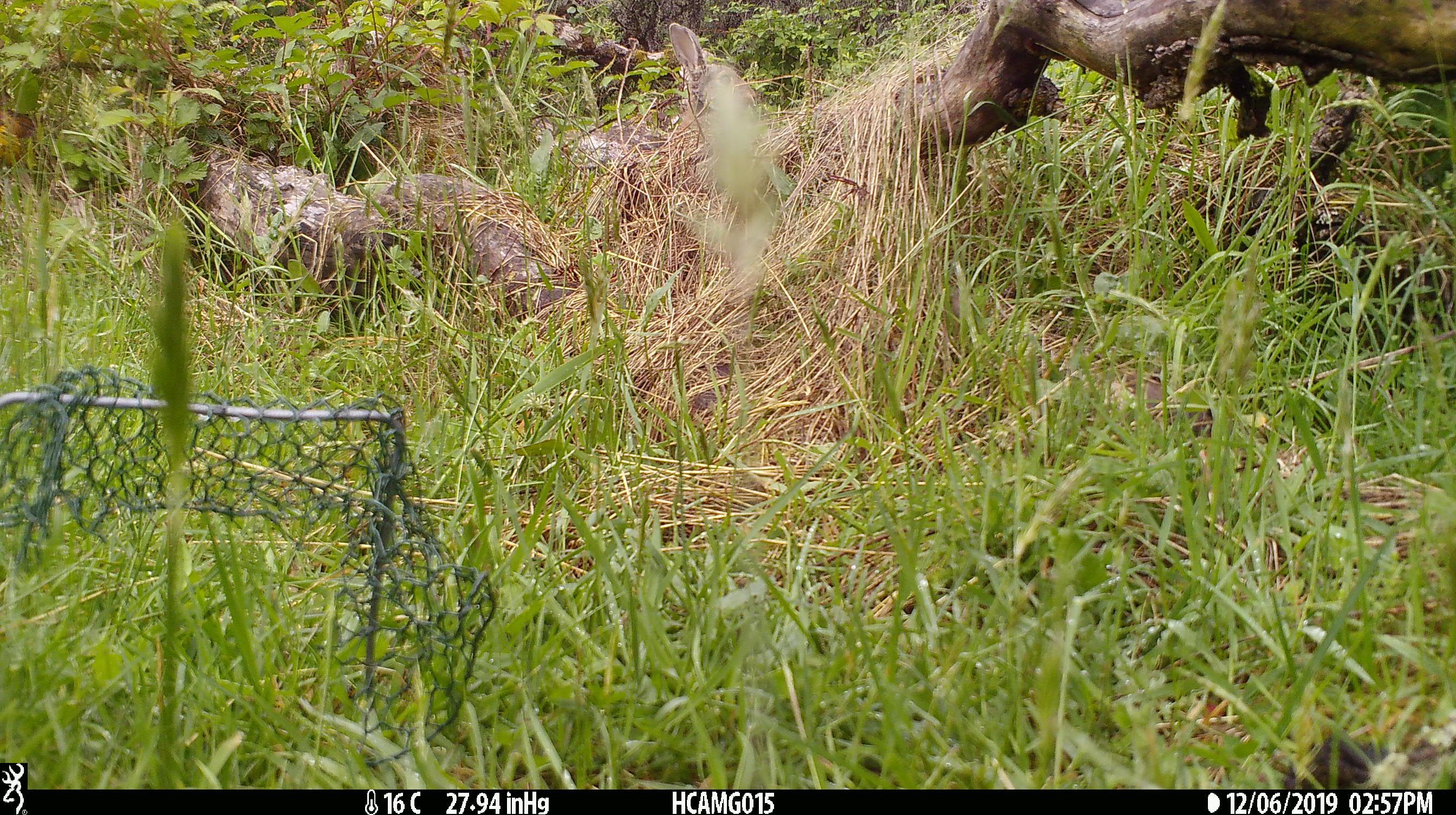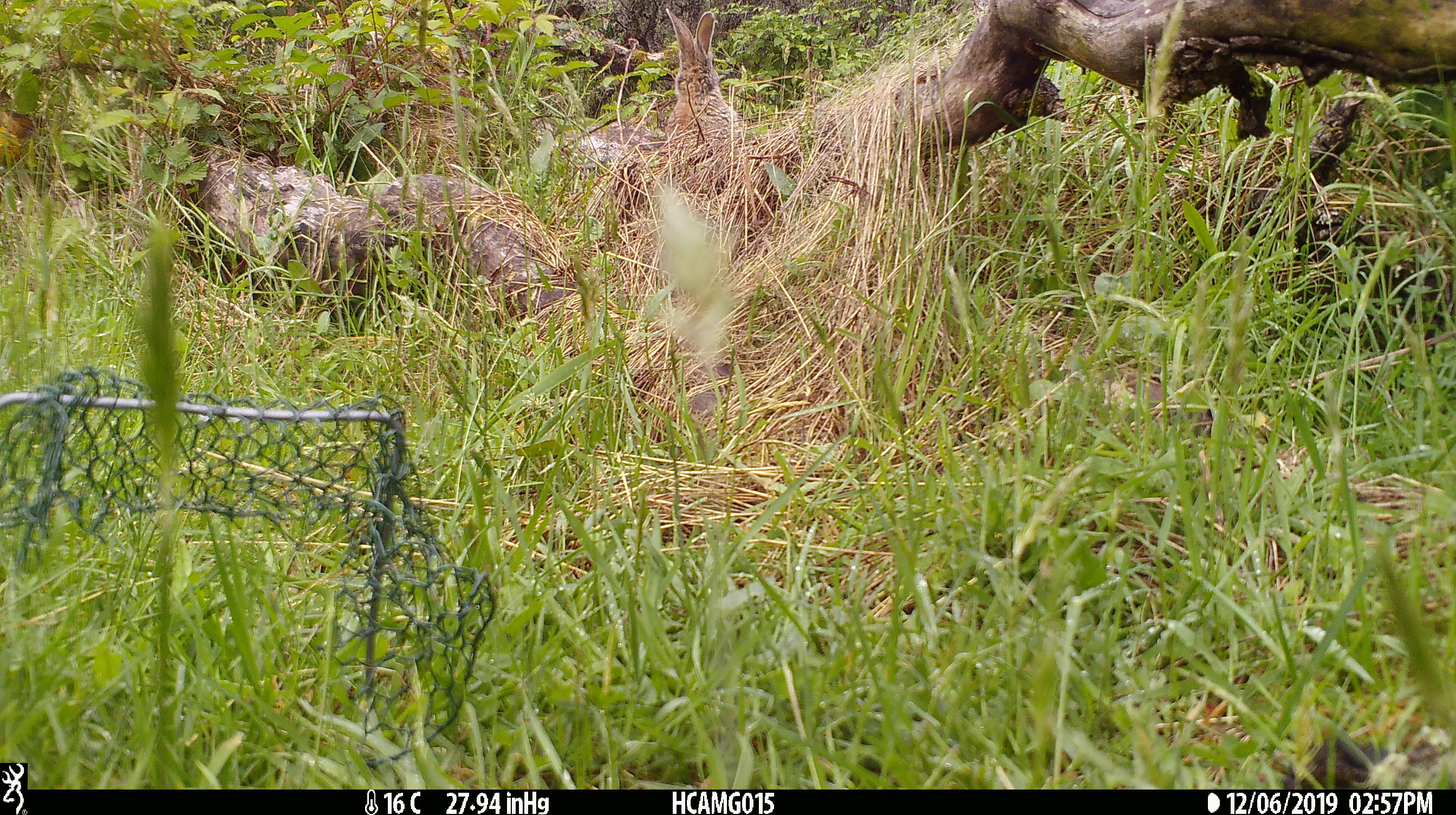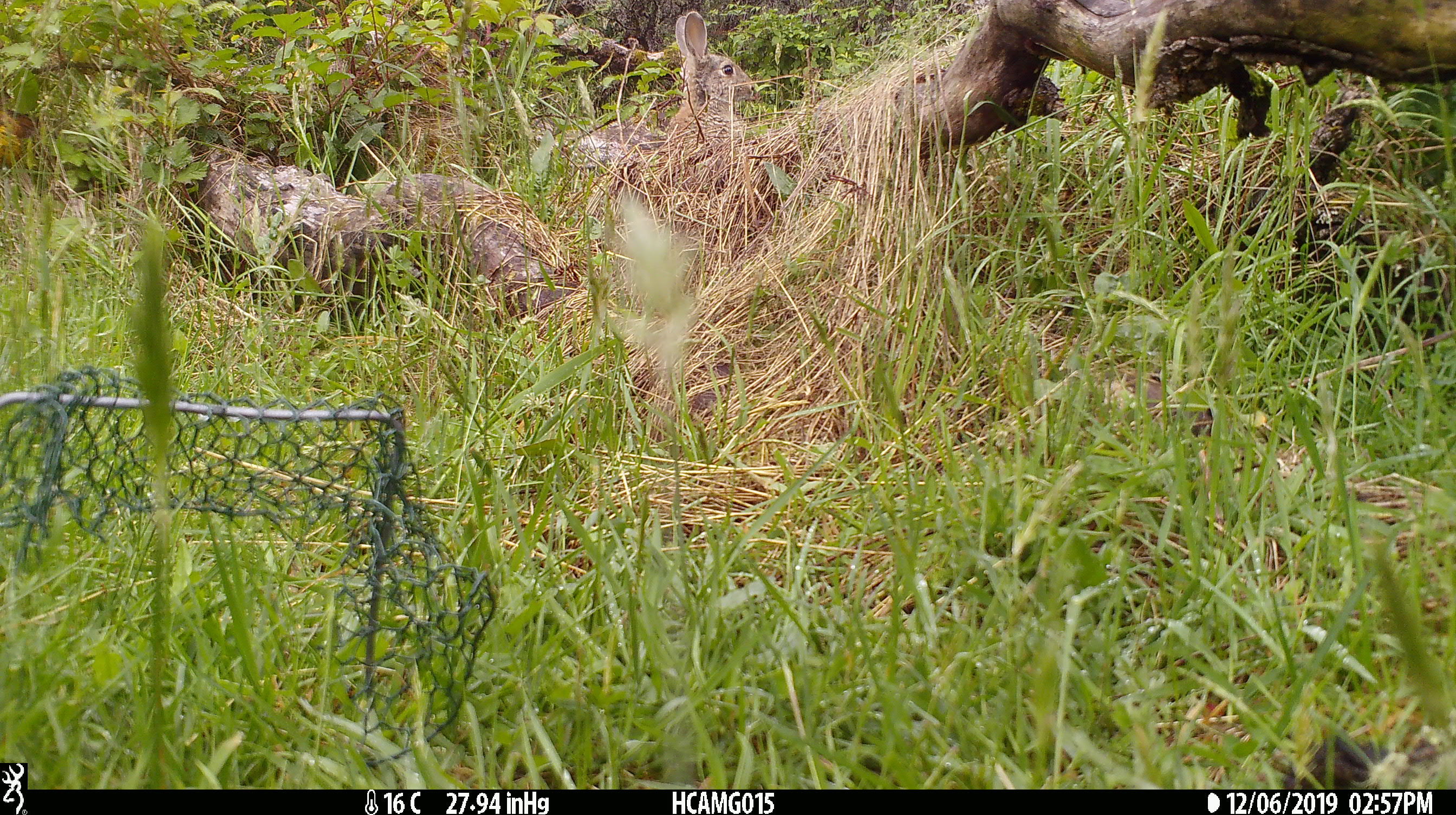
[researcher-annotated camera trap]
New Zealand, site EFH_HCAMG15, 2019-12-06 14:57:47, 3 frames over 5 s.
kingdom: Animalia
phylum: Chordata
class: Mammalia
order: Lagomorpha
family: Leporidae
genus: Oryctolagus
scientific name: Oryctolagus cuniculus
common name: european rabbit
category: rabbit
Rabbit (european rabbit) (Oryctolagus cuniculus).